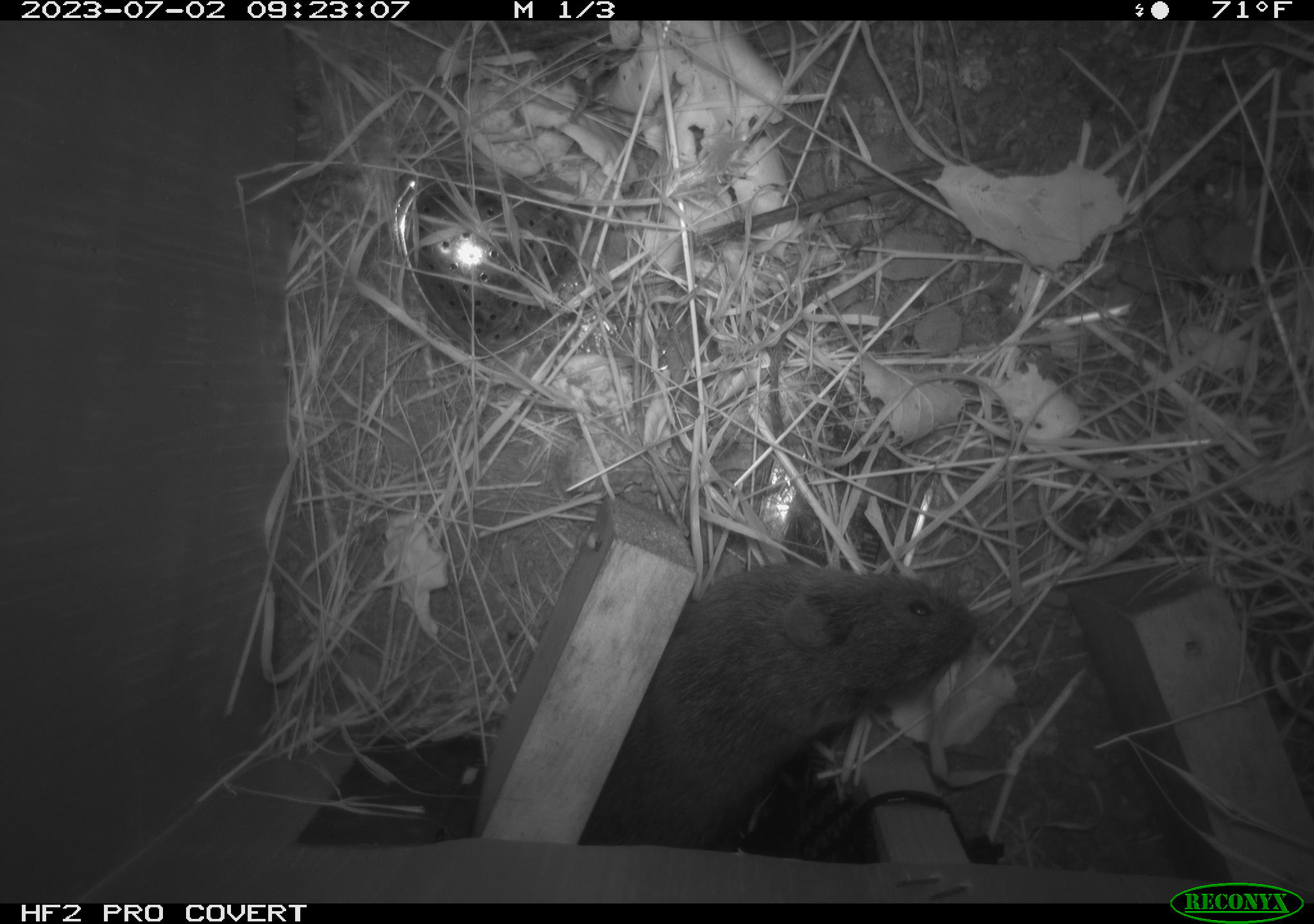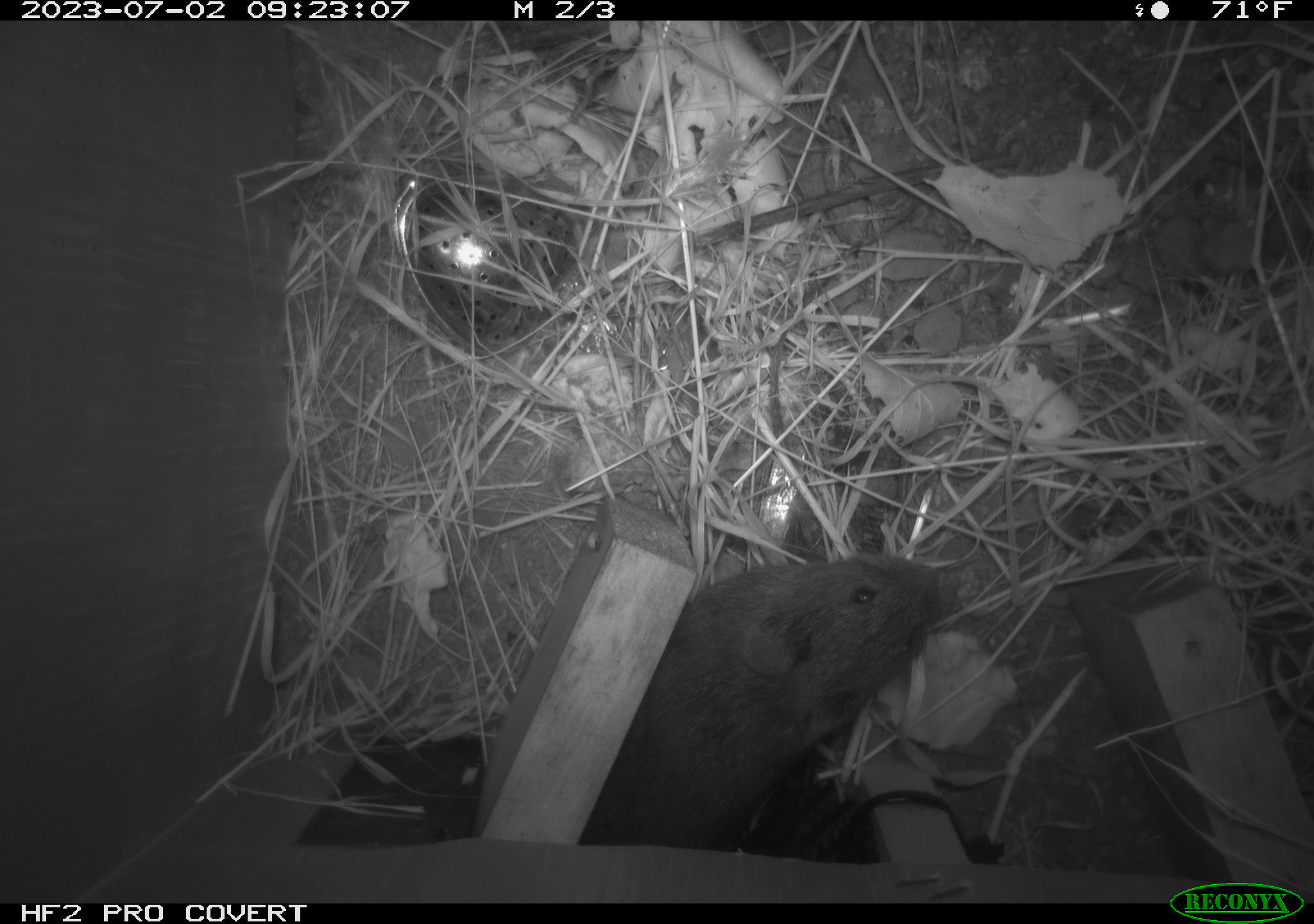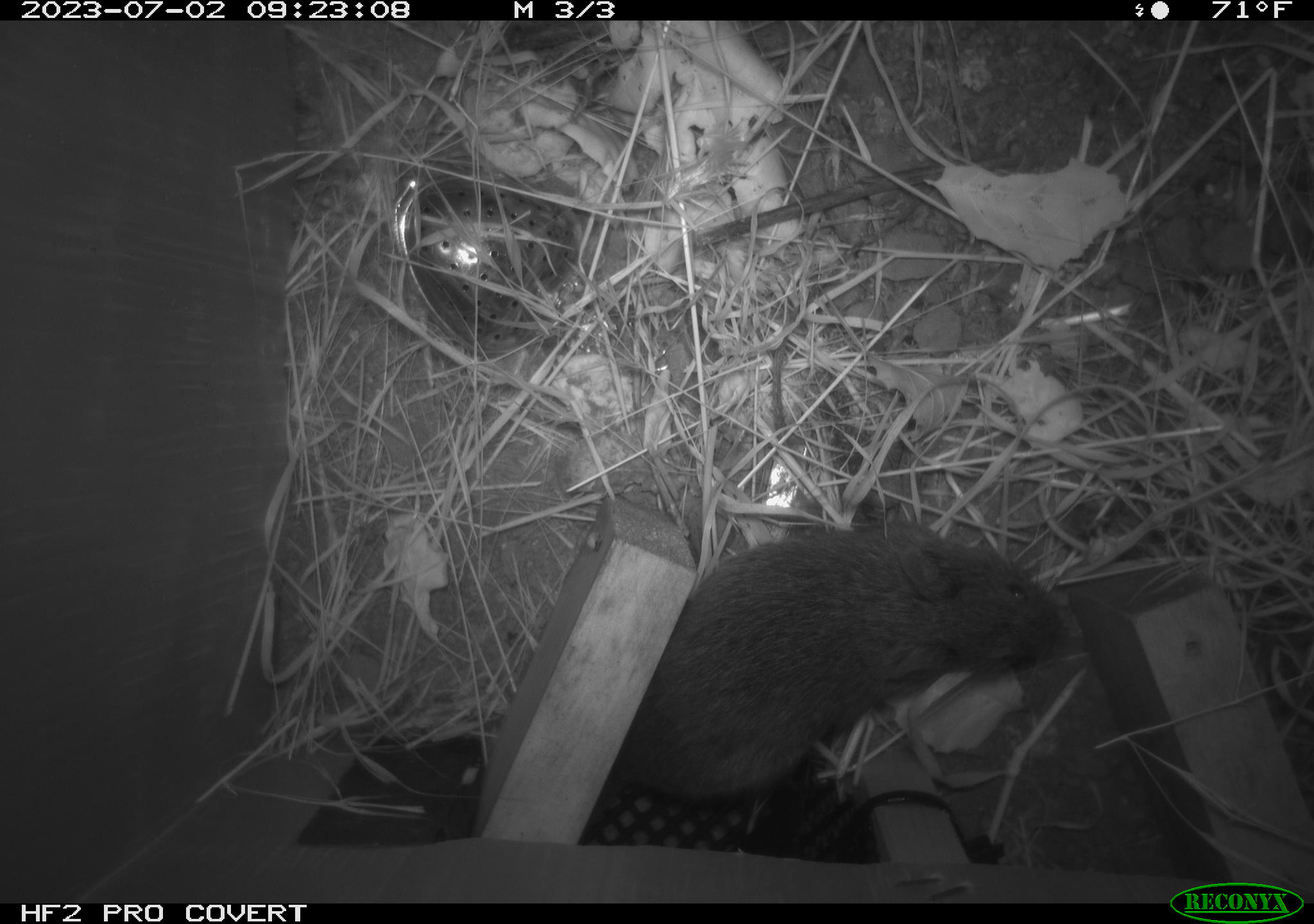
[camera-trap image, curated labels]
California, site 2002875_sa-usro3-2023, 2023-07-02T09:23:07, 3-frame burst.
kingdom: Animalia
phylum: Chordata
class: Mammalia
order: Rodentia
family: Cricetidae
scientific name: Arvicolinae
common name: voles, lemmings, and muskrats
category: arvicolinae subfamily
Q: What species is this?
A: Arvicolinae subfamily (voles, lemmings, and muskrats) (Arvicolinae).